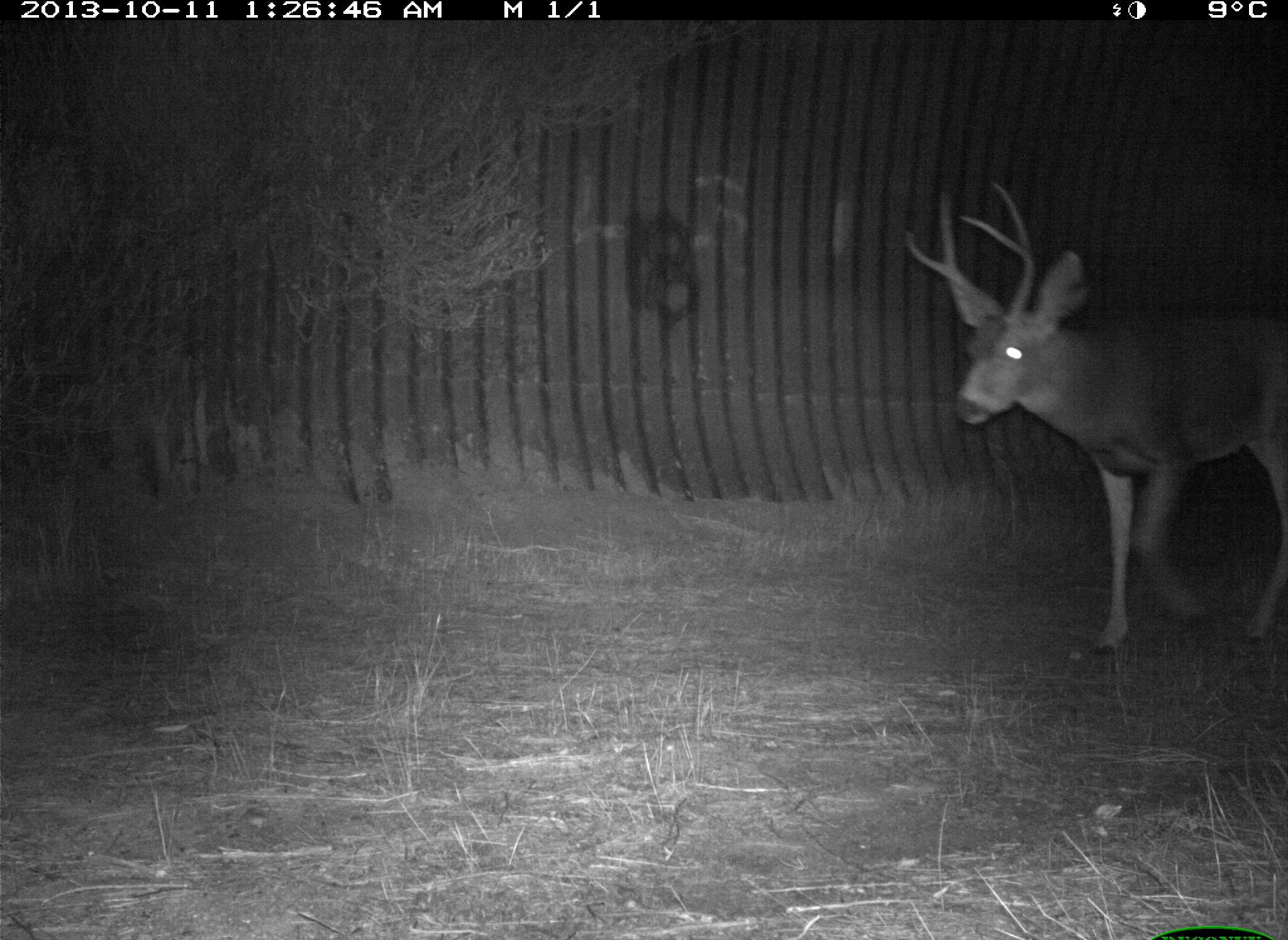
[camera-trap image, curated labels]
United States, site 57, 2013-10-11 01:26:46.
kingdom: Animalia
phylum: Chordata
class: Mammalia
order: Artiodactyla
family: Cervidae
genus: Odocoileus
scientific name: Odocoileus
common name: deer